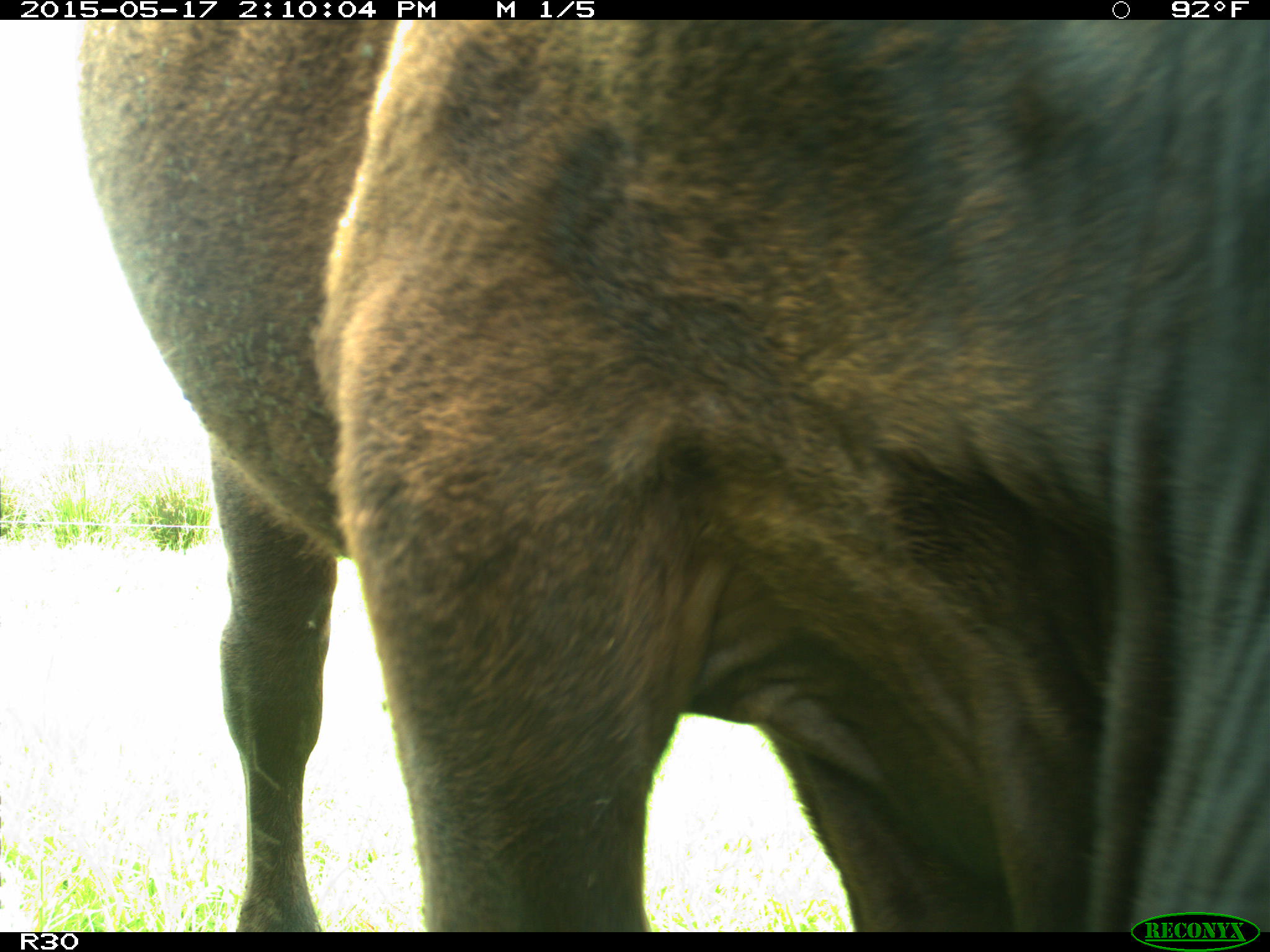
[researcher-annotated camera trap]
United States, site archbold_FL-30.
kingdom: Animalia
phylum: Chordata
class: Mammalia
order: Artiodactyla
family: Bovidae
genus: Bos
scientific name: Bos taurus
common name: domestic cow